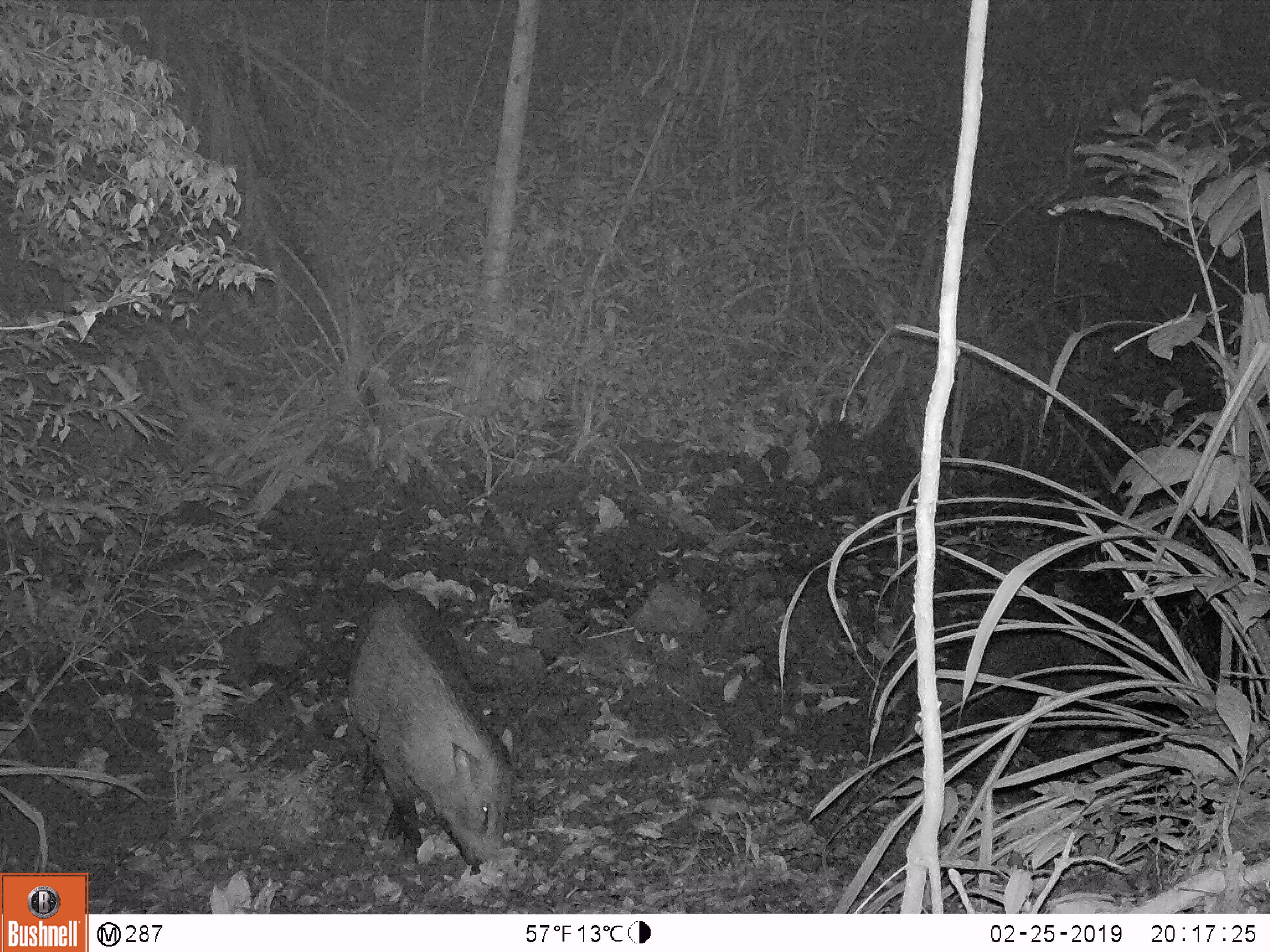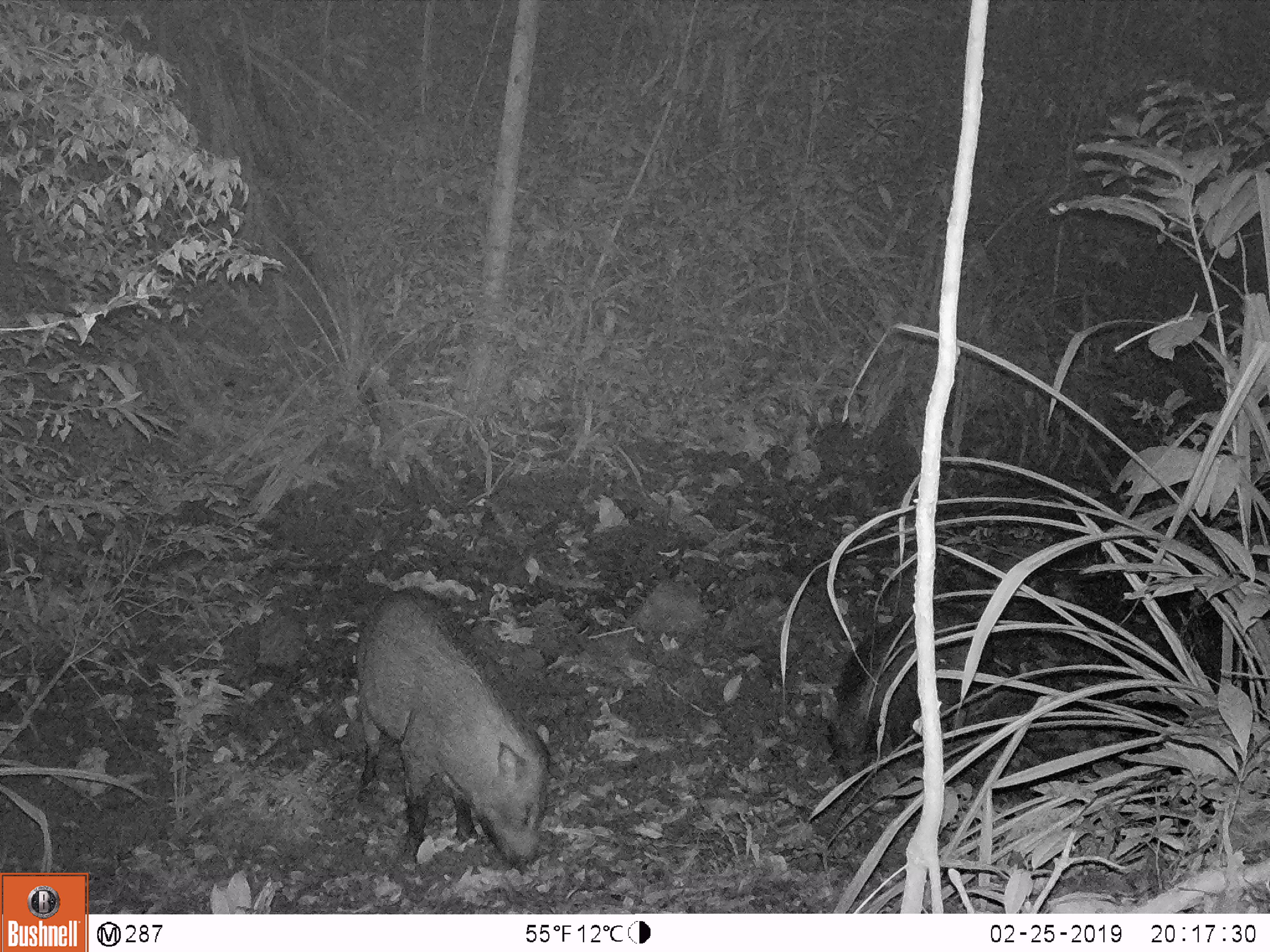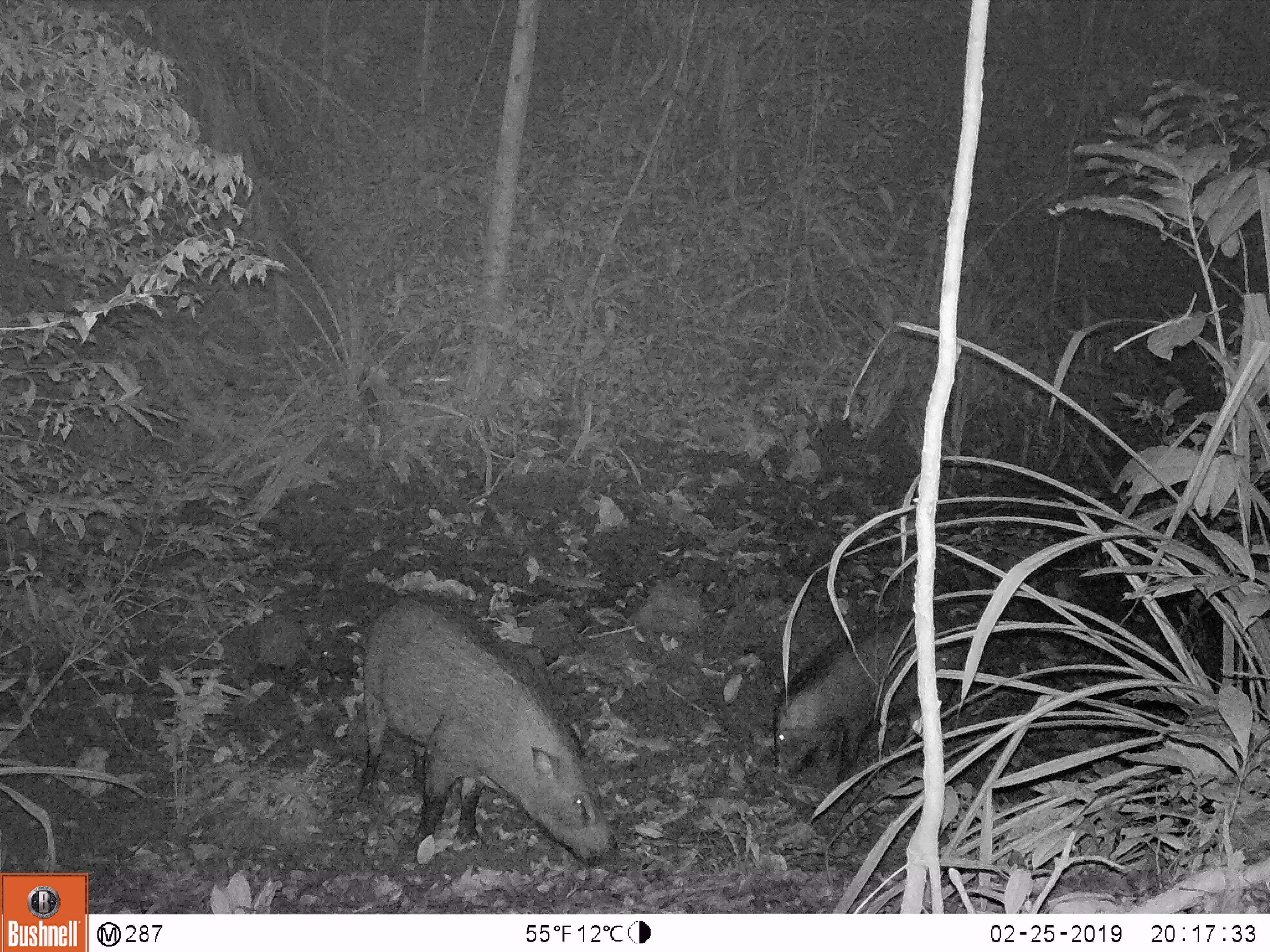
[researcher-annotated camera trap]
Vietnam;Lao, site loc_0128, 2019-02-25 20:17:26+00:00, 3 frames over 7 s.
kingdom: Animalia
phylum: Chordata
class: Mammalia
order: Artiodactyla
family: Suidae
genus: Sus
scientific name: Sus scrofa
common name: eurasian wild pig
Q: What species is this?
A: Eurasian wild pig (Sus scrofa).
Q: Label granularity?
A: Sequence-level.